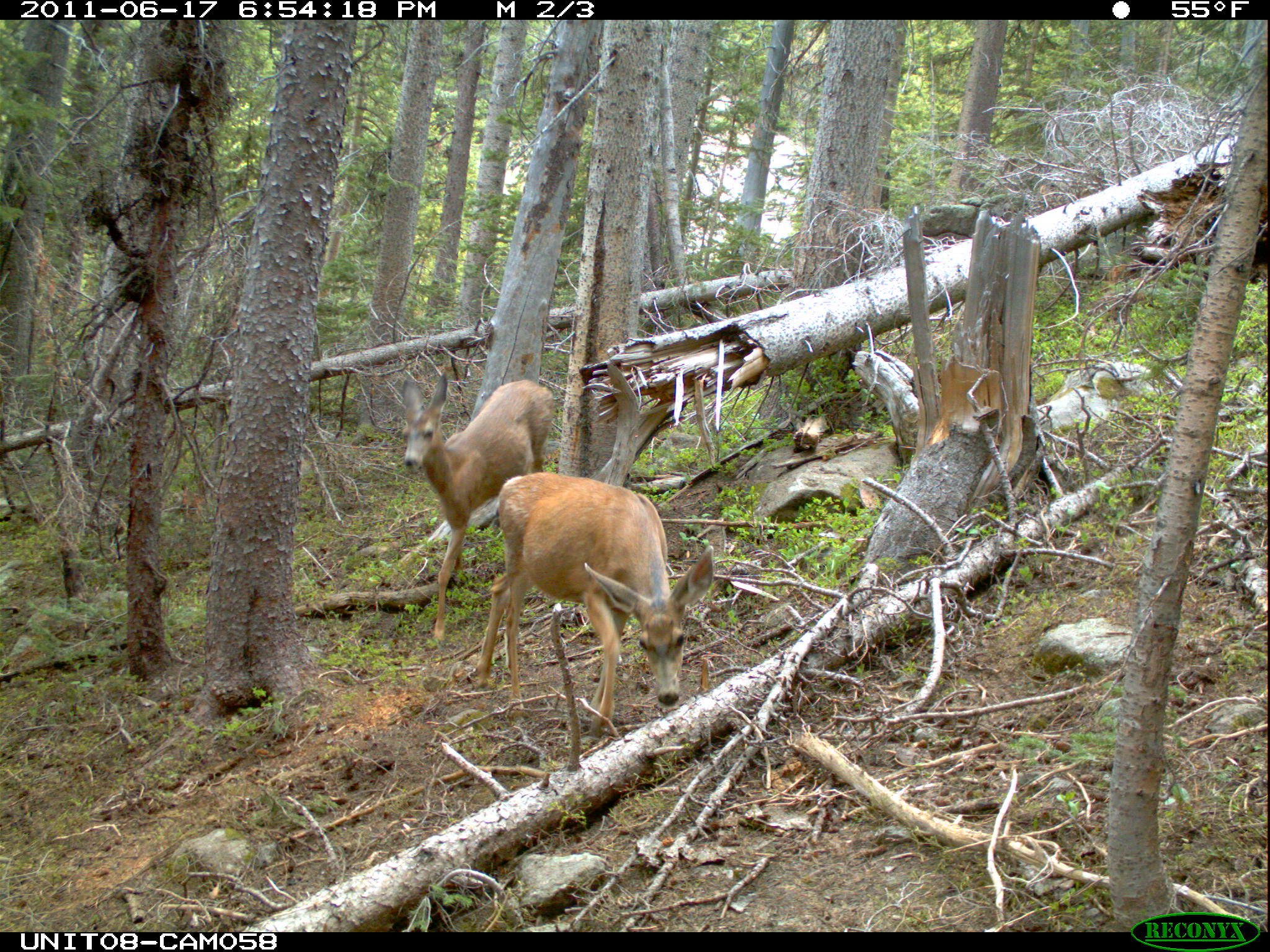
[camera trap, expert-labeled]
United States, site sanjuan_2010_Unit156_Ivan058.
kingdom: Animalia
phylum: Chordata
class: Mammalia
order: Artiodactyla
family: Cervidae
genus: Odocoileus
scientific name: Odocoileus hemionus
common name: mule deer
Odocoileus hemionus (mule deer).